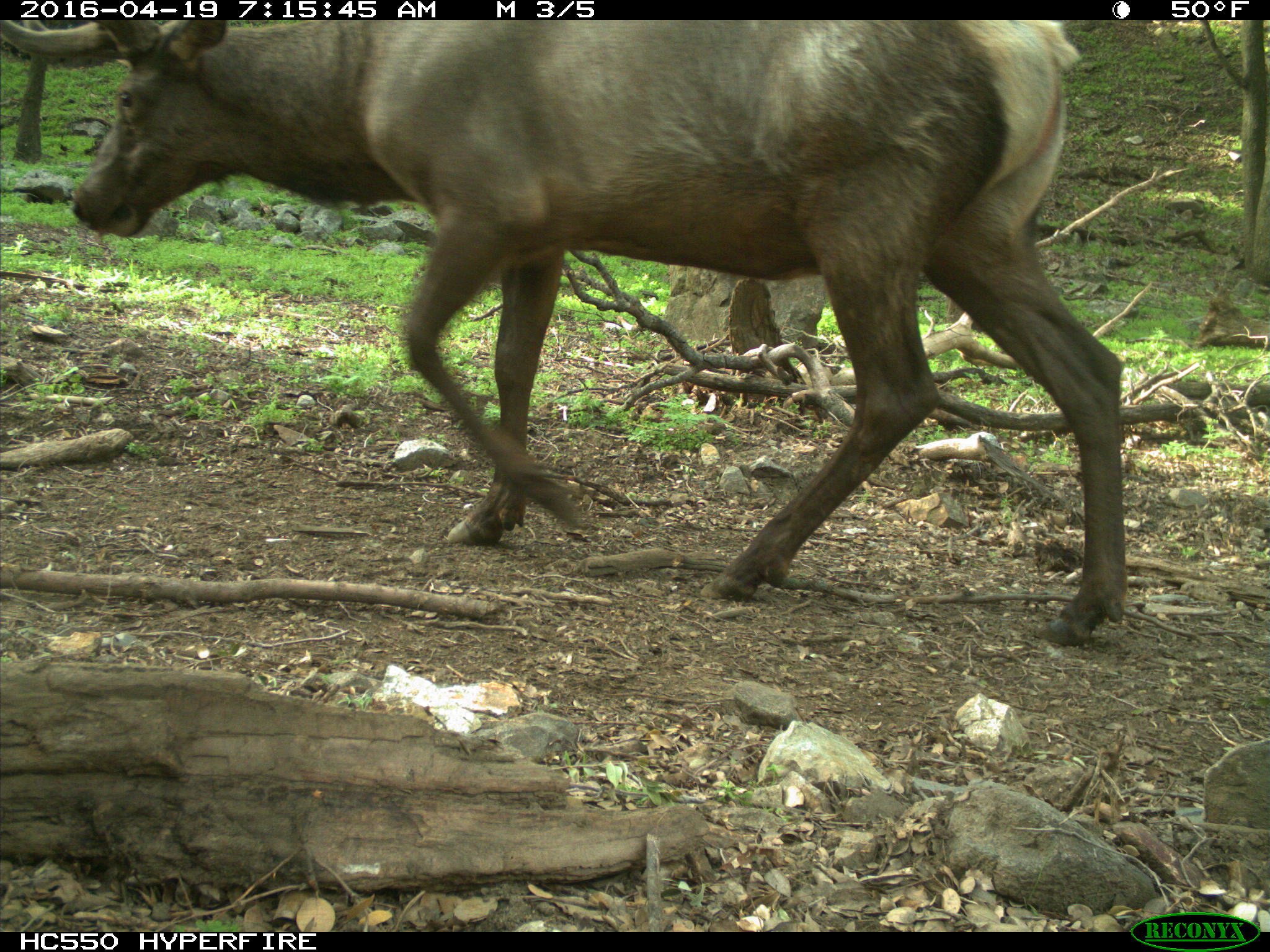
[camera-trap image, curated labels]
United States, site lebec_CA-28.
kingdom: Animalia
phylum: Chordata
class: Mammalia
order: Artiodactyla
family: Cervidae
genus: Cervus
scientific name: Cervus canadensis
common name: elk